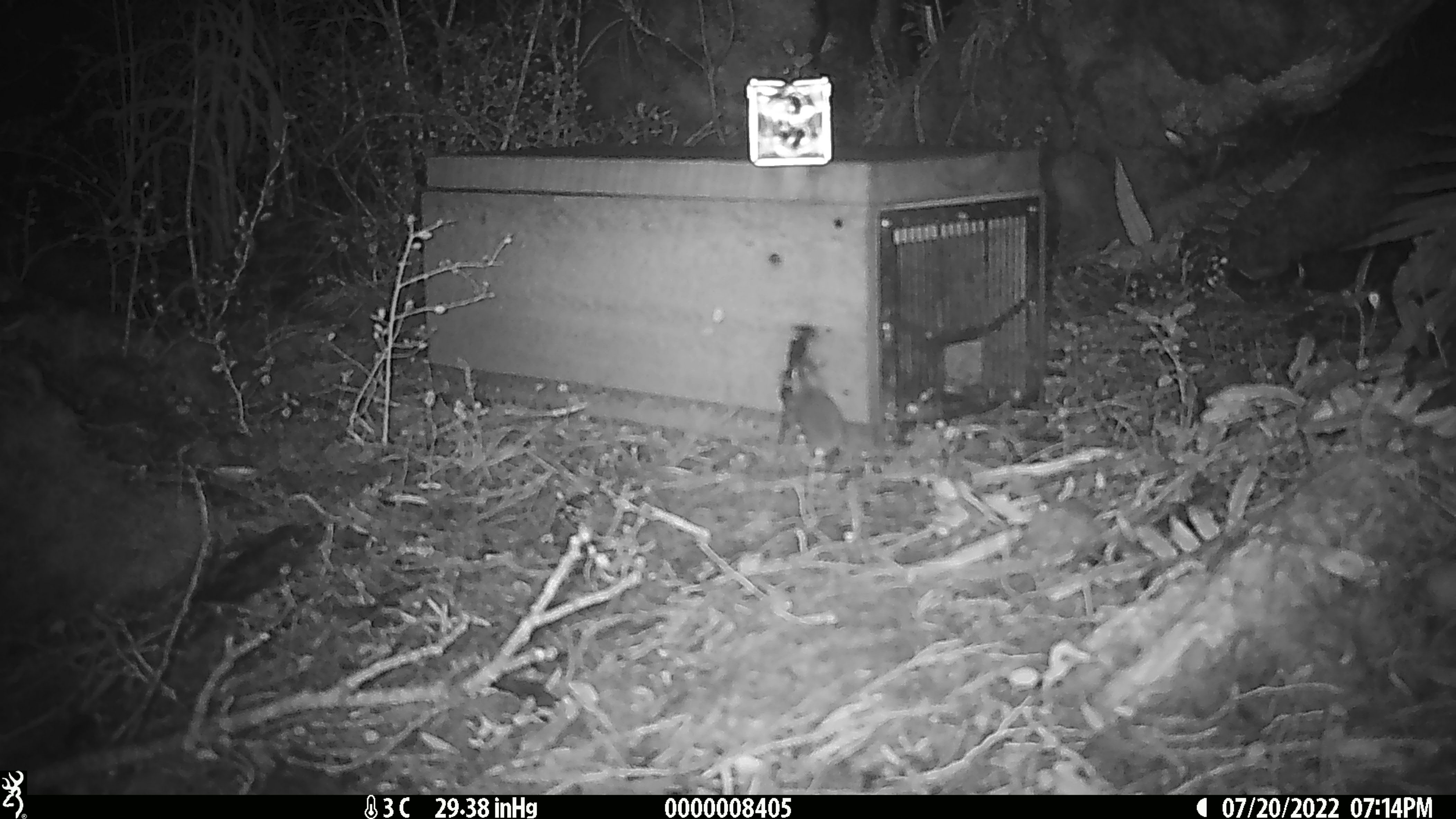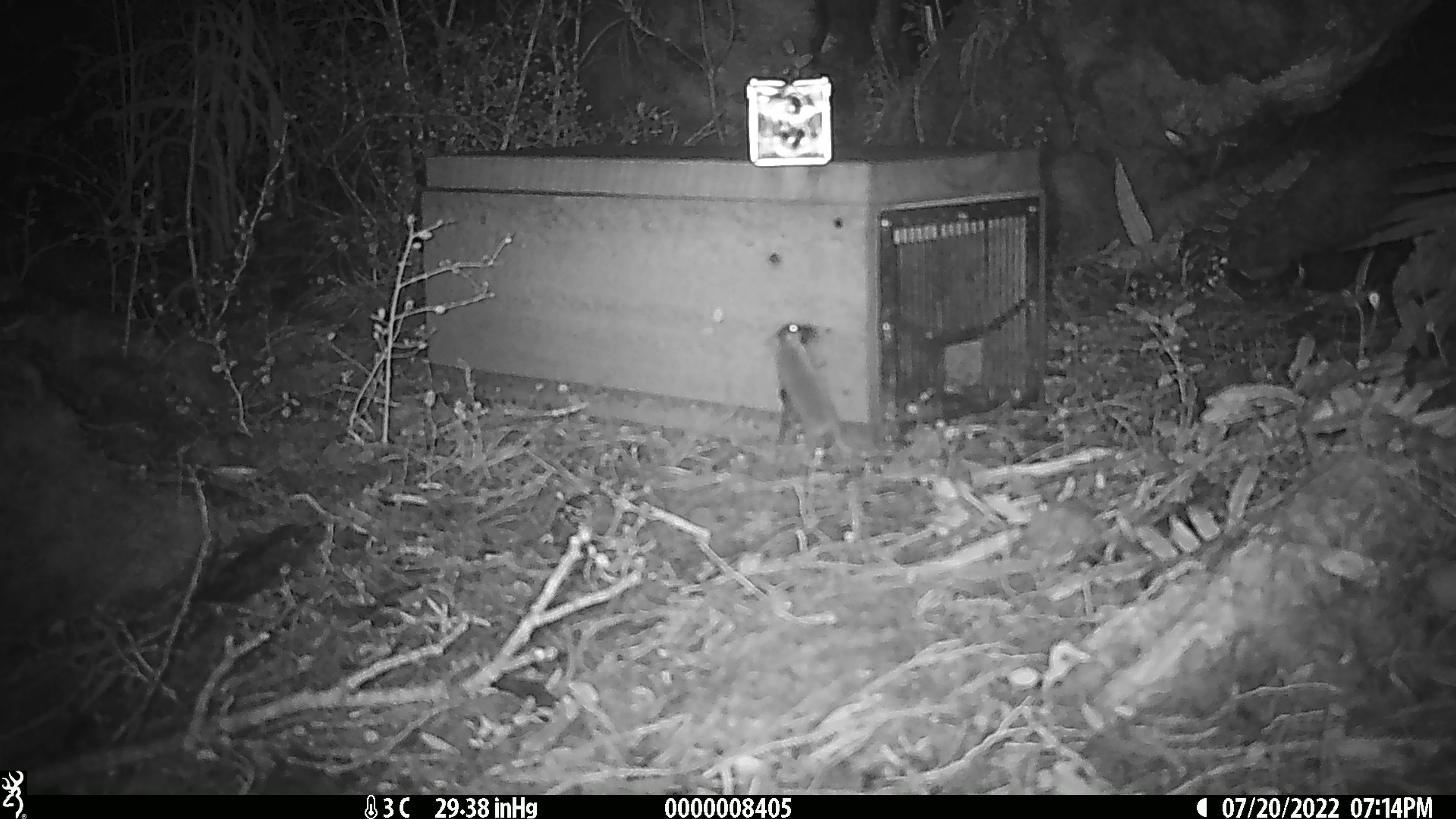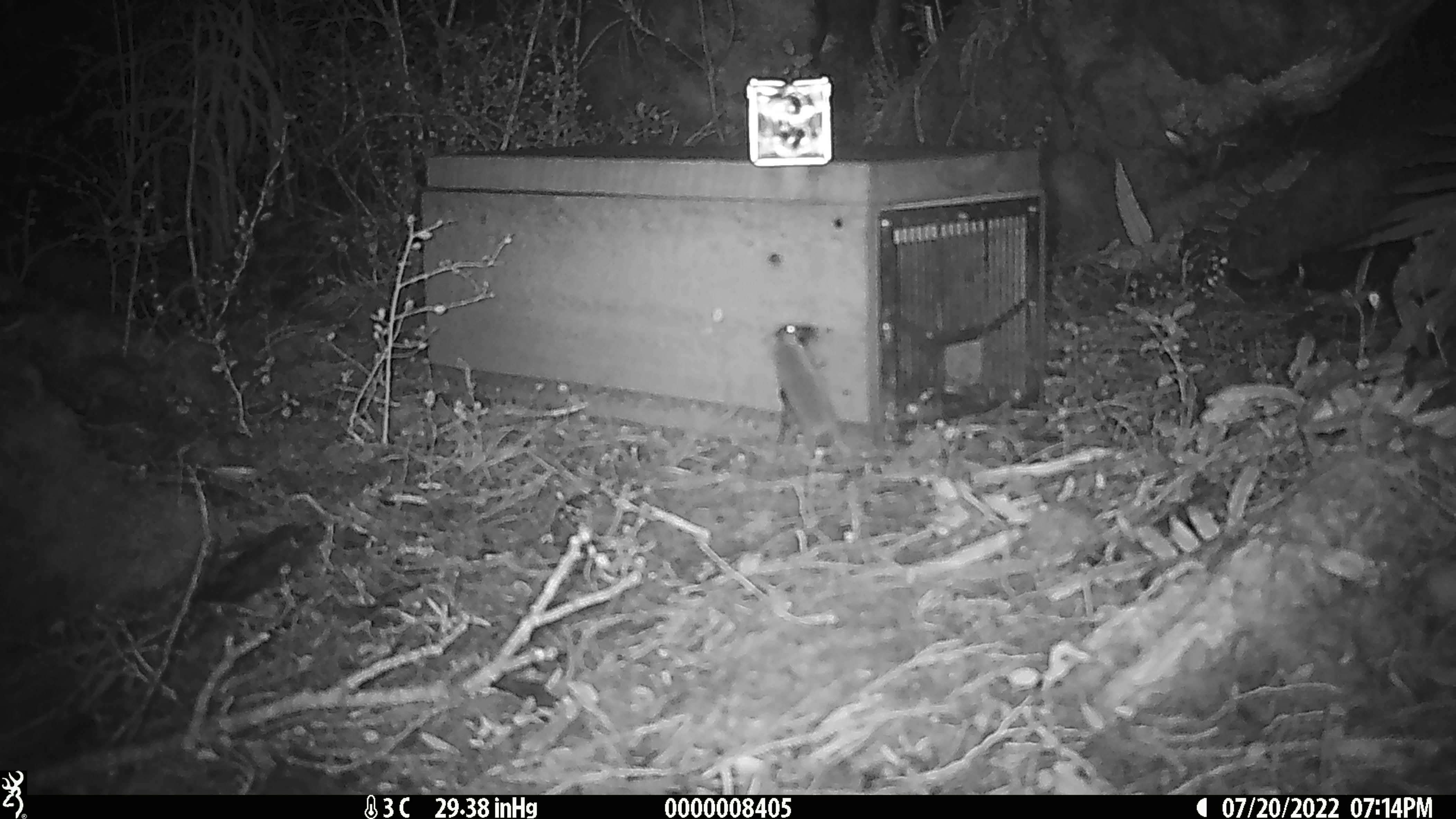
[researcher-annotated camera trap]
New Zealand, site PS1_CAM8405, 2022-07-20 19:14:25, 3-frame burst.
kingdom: Animalia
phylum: Chordata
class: Mammalia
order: Rodentia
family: Muridae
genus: Mus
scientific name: Mus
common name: mouse